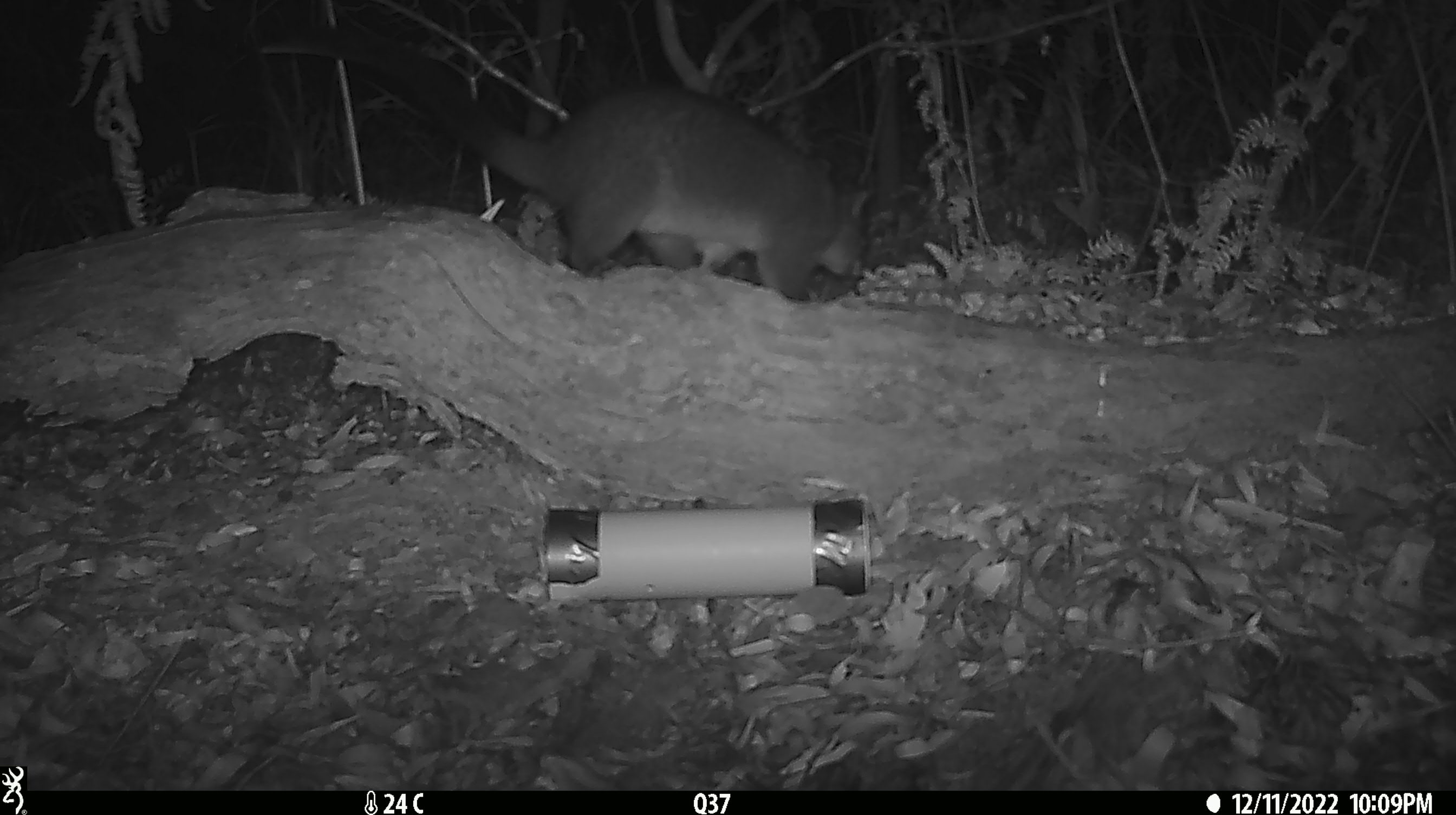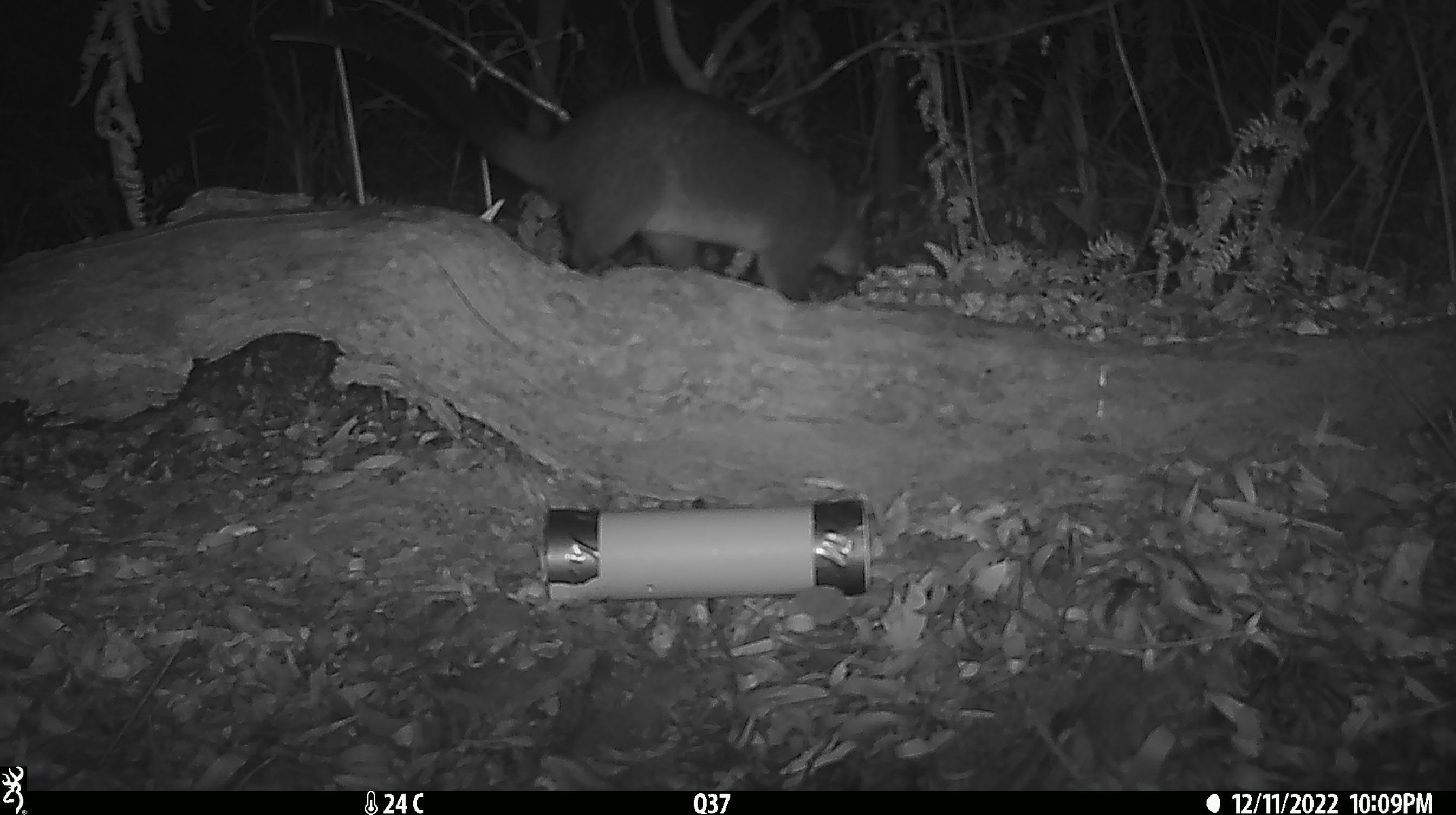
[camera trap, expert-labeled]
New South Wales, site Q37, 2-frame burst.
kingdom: Animalia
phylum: Chordata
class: Mammalia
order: Diprotodontia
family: Phalangeridae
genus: Trichosurus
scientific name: Trichosurus vulpecula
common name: common brushtail possum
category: possum